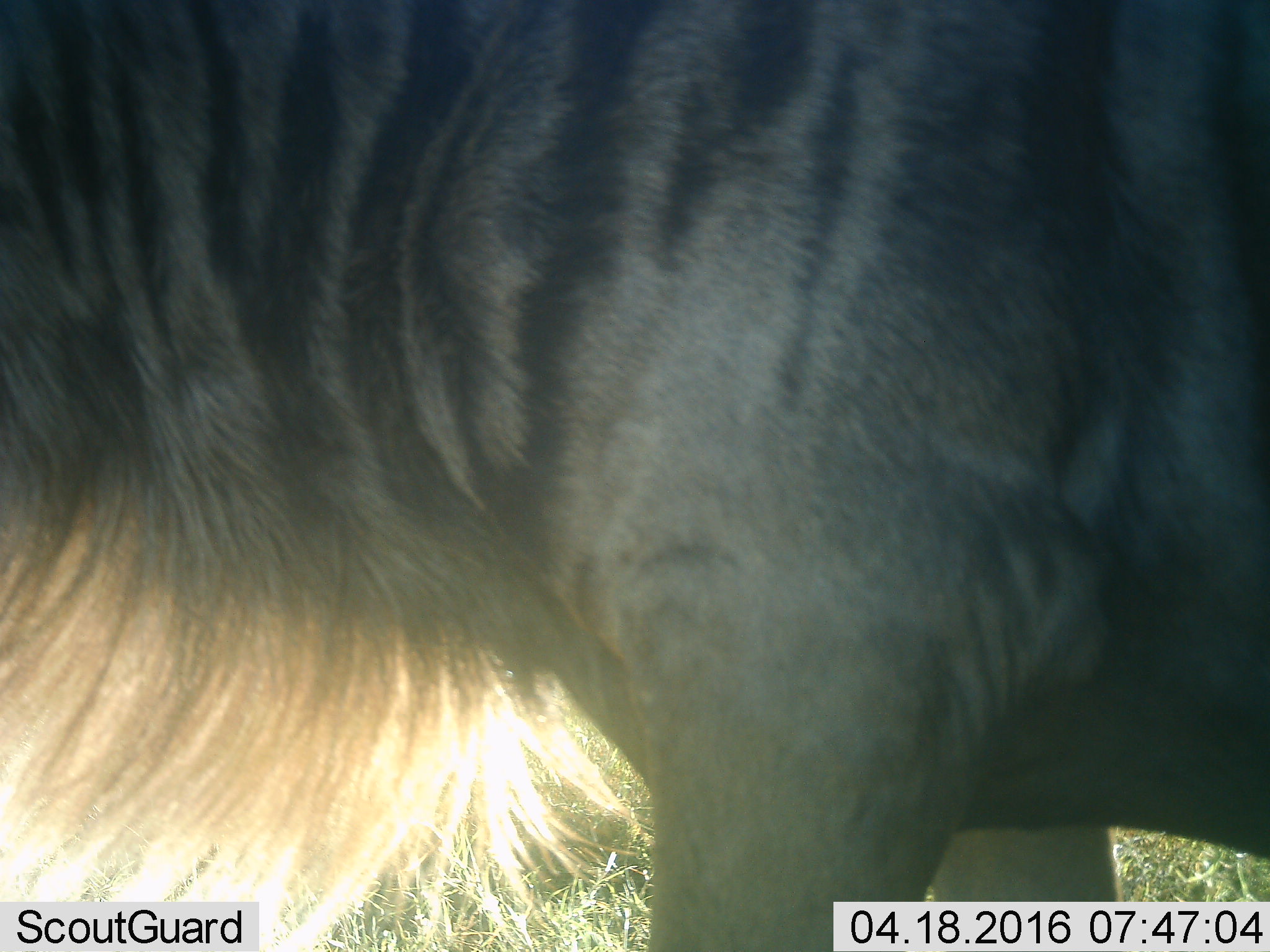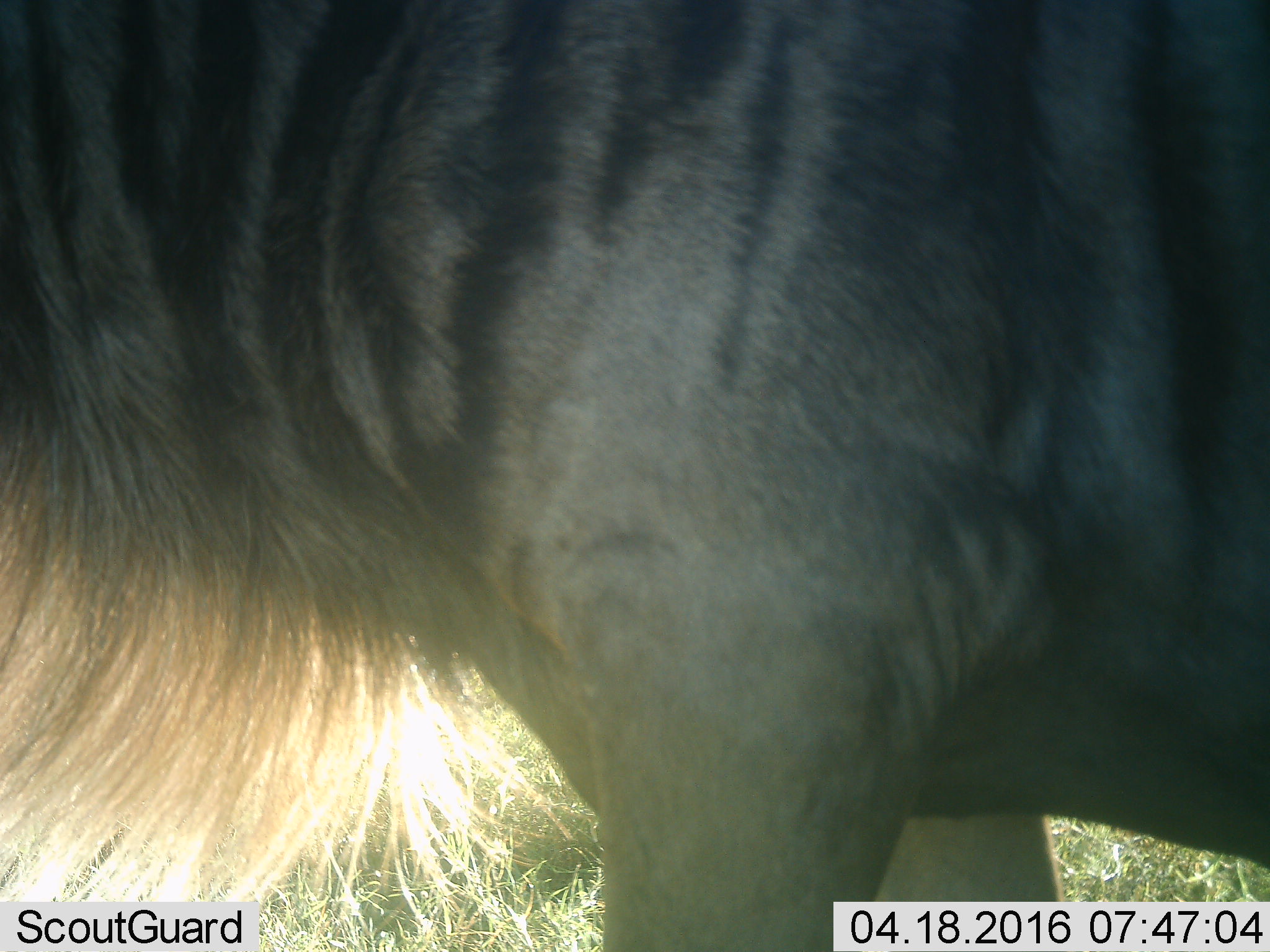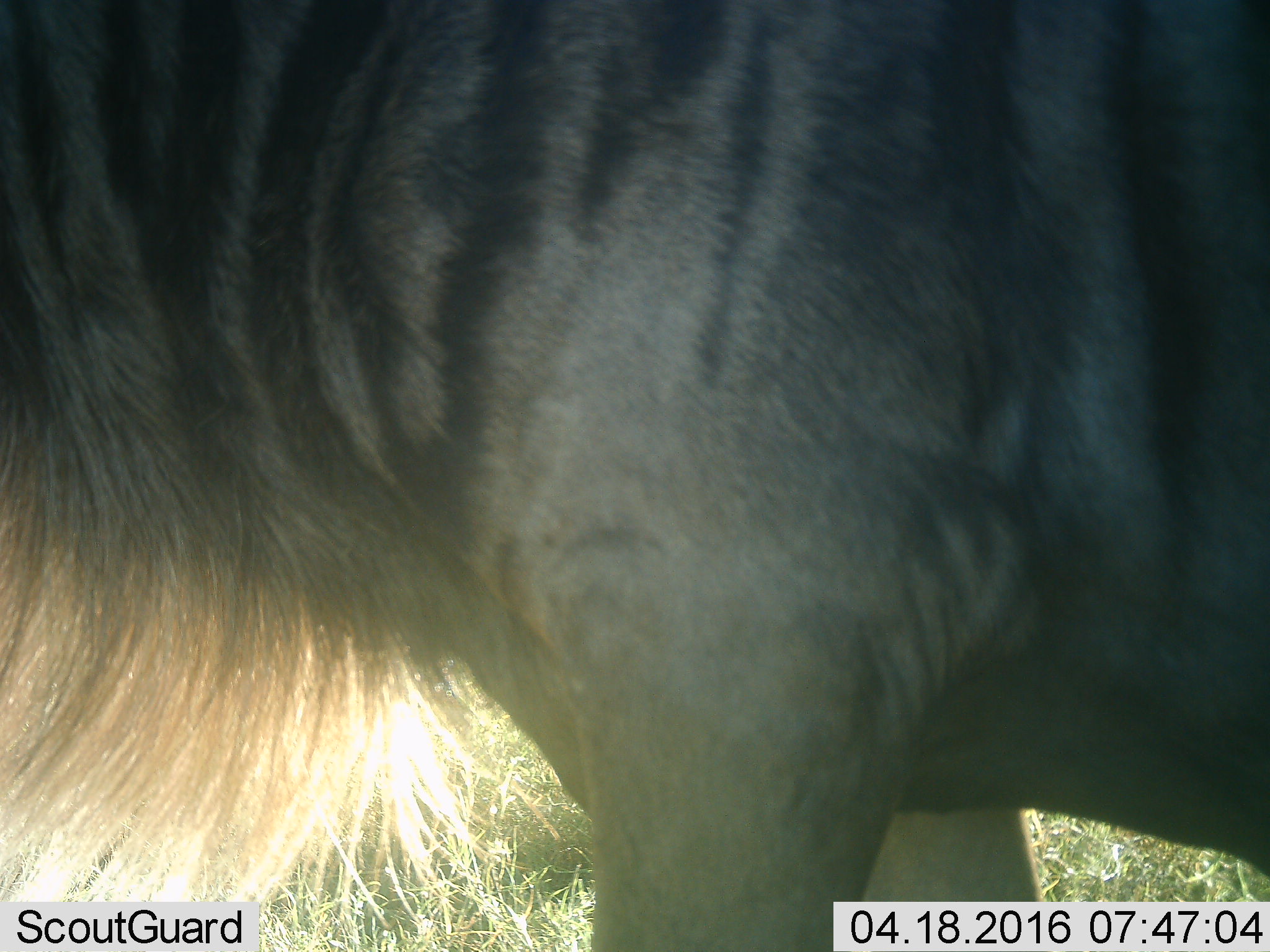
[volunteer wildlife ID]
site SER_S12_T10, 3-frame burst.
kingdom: Animalia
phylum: Chordata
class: Mammalia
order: Artiodactyla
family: Bovidae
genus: Connochaetes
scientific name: Connochaetes taurinus taurinus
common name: blue wildebeest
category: wildebeestblue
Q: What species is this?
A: Wildebeestblue (blue wildebeest) (Connochaetes taurinus taurinus).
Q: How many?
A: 1.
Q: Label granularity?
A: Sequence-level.